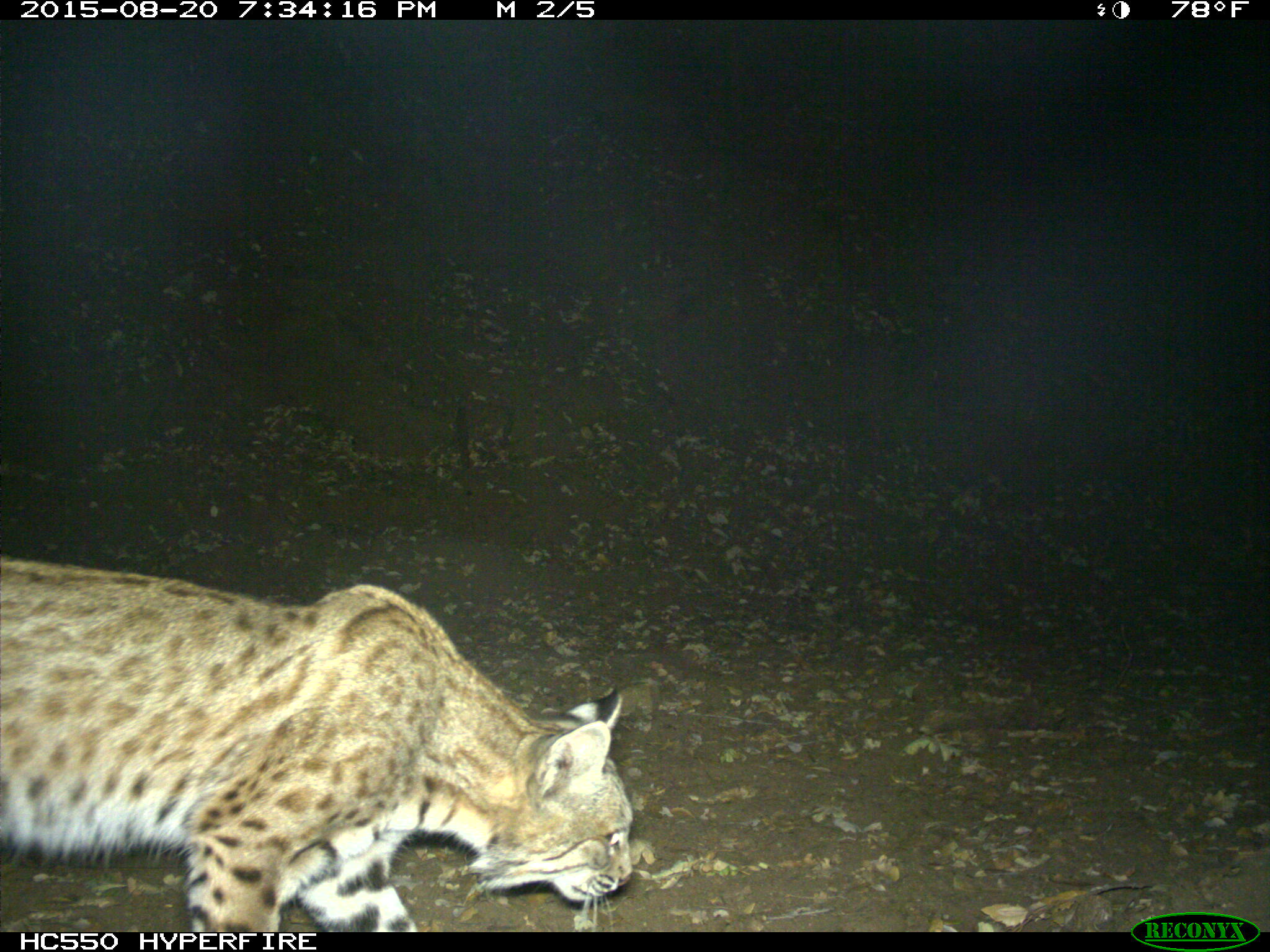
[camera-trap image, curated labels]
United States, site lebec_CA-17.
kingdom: Animalia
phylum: Chordata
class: Mammalia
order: Carnivora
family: Felidae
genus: Lynx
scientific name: Lynx rufus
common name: bobcat